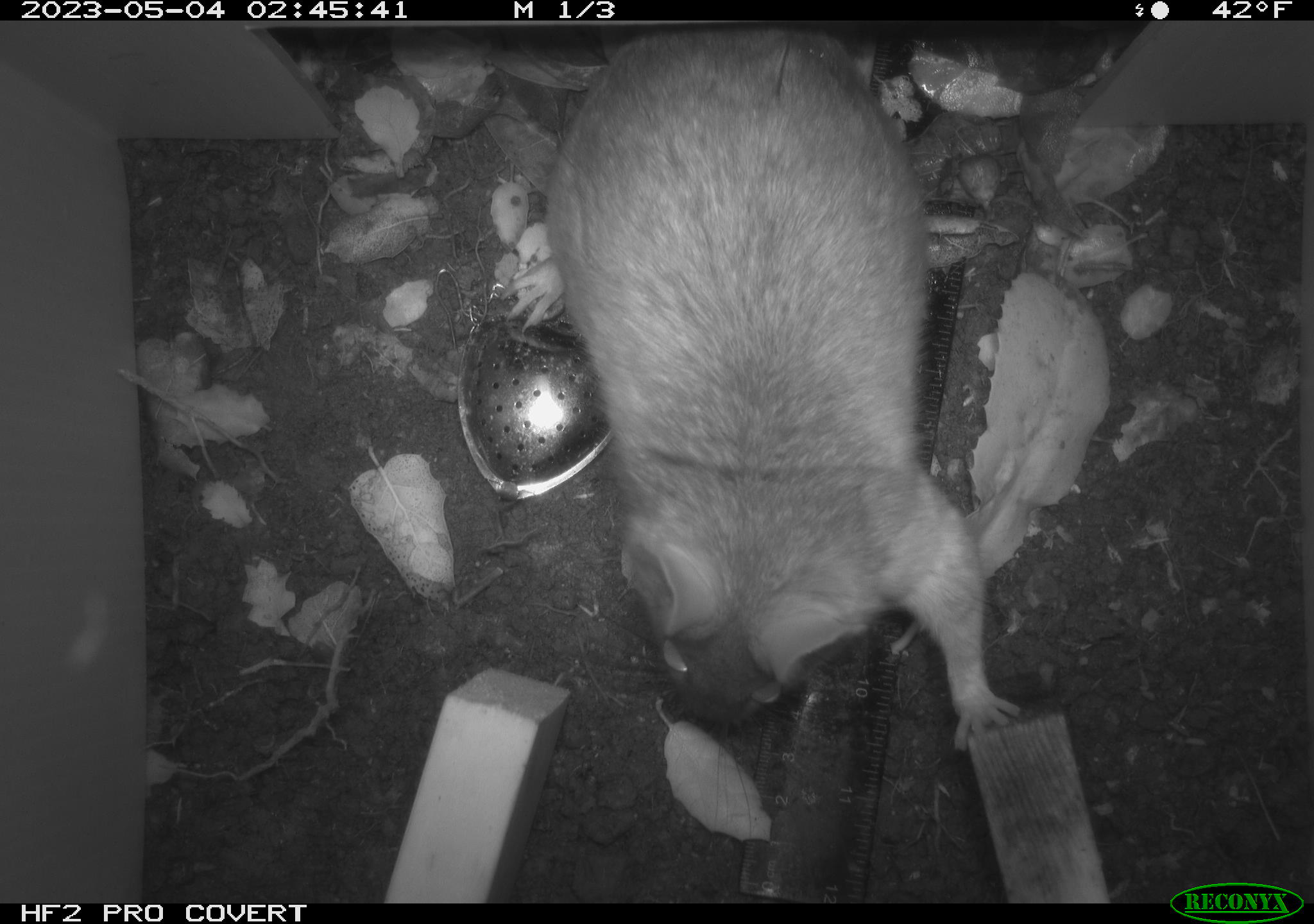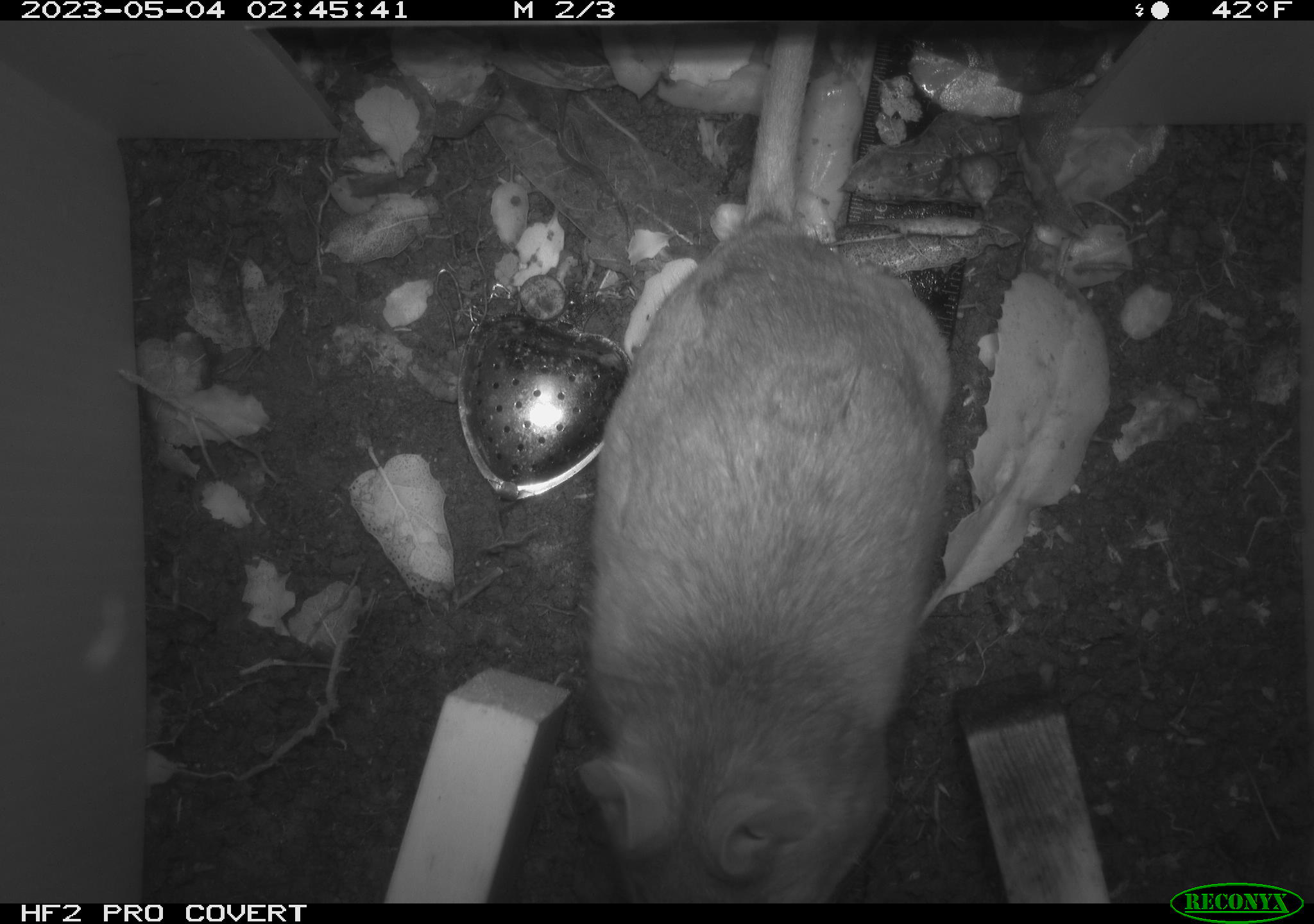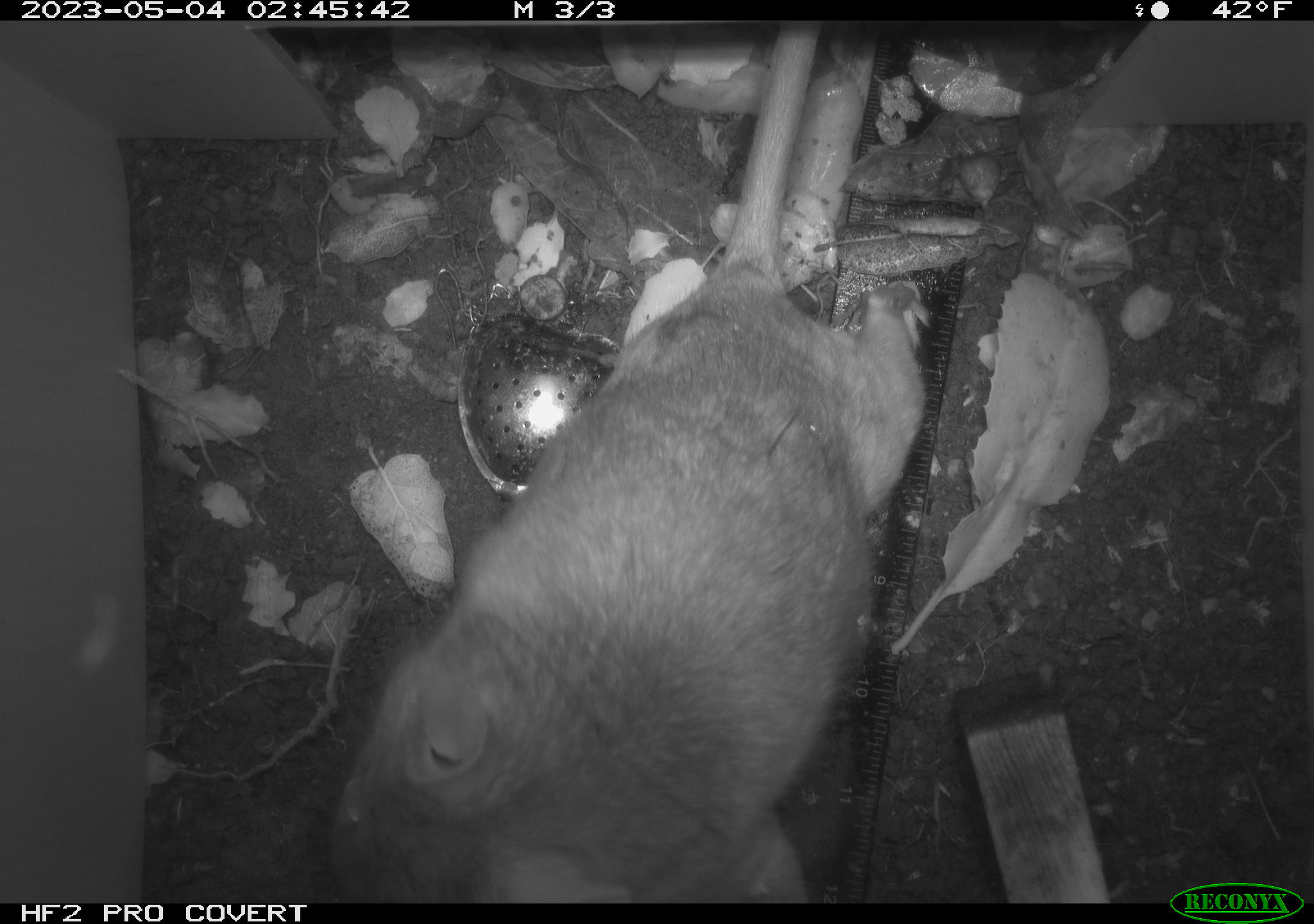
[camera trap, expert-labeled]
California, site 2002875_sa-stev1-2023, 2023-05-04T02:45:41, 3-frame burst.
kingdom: Animalia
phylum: Chordata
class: Mammalia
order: Rodentia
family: Cricetidae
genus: Neotoma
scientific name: Neotoma fuscipes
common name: dusky-footed woodrat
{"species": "dusky-footed woodrat (Neotoma fuscipes)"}